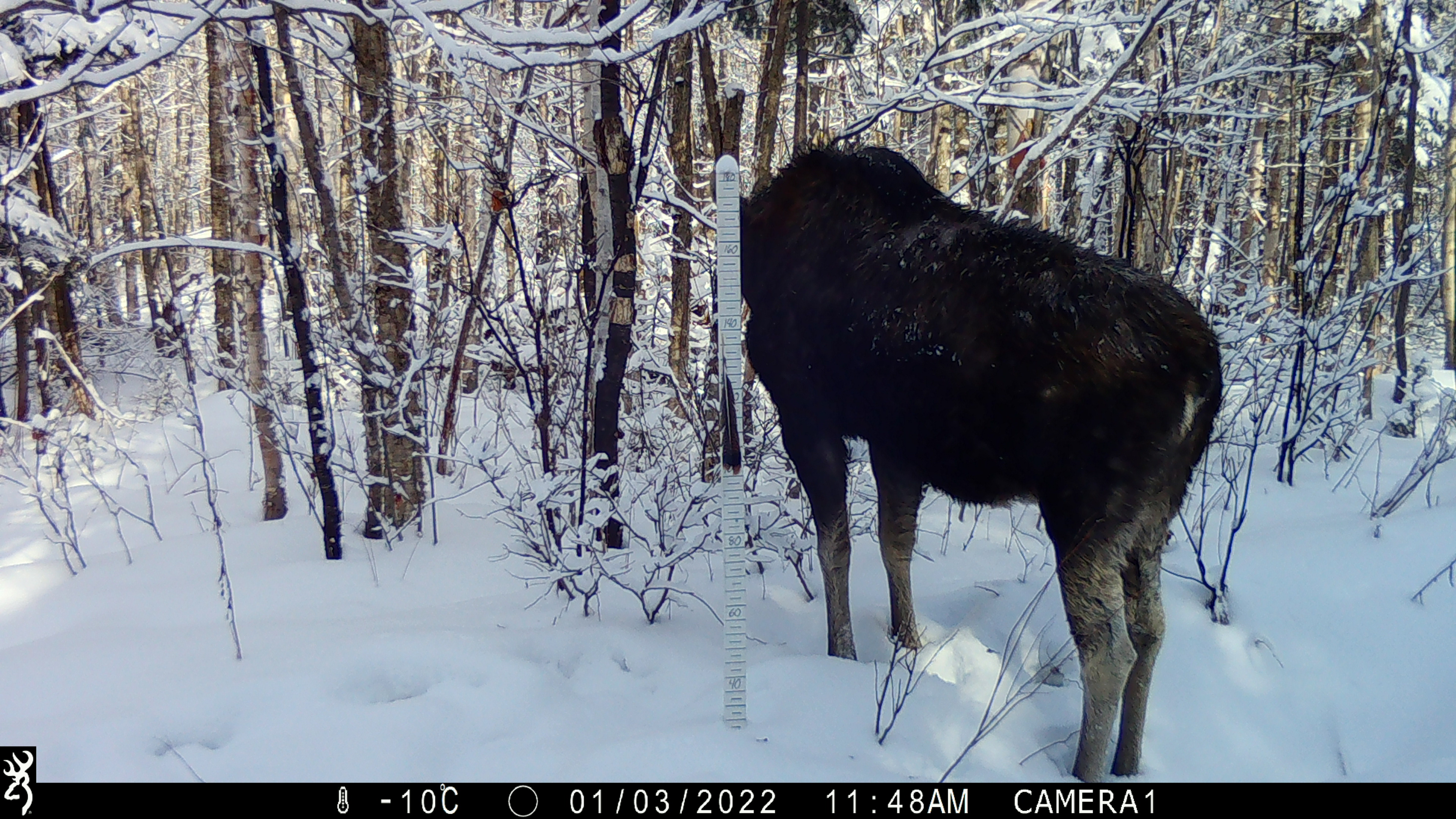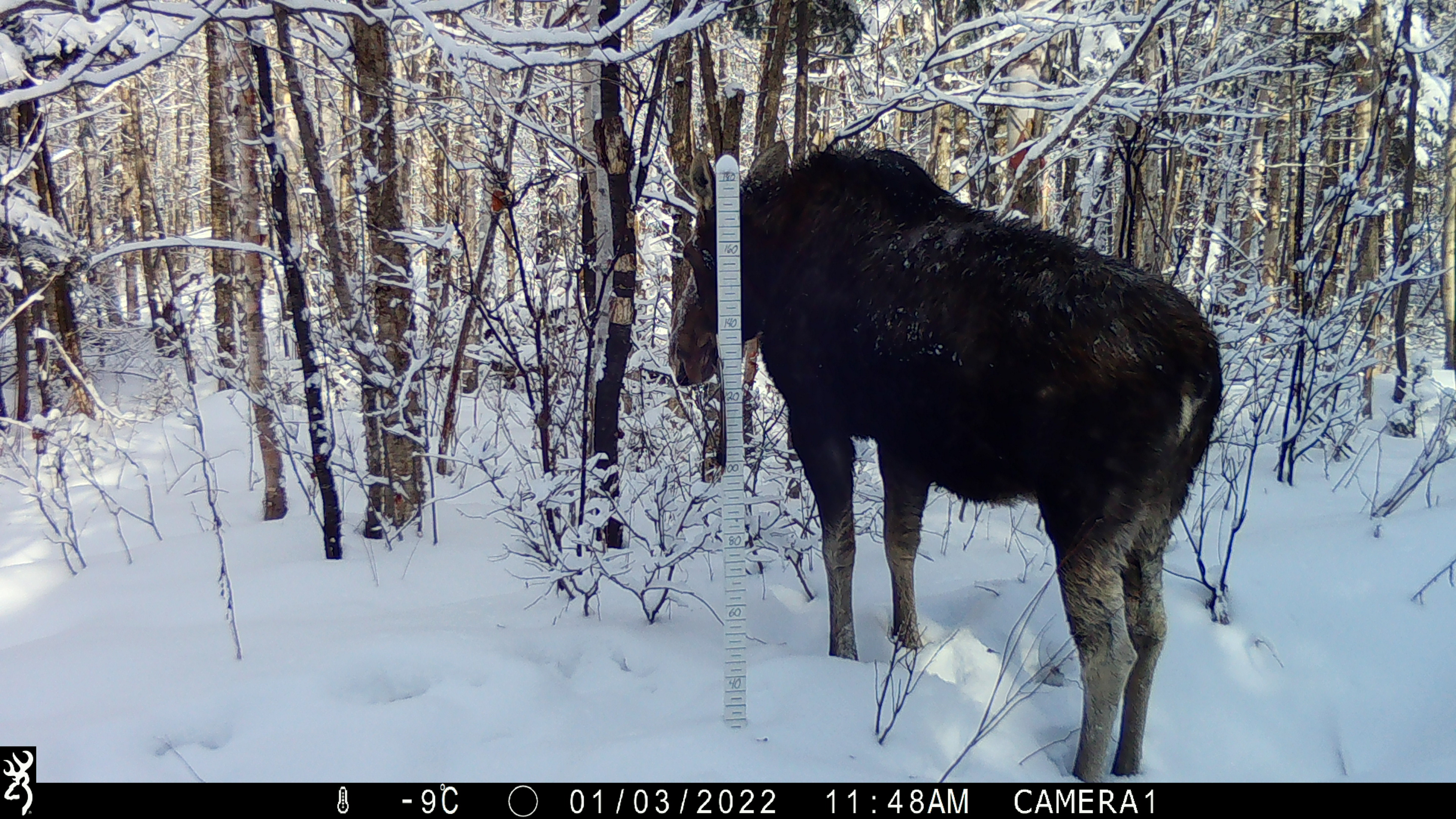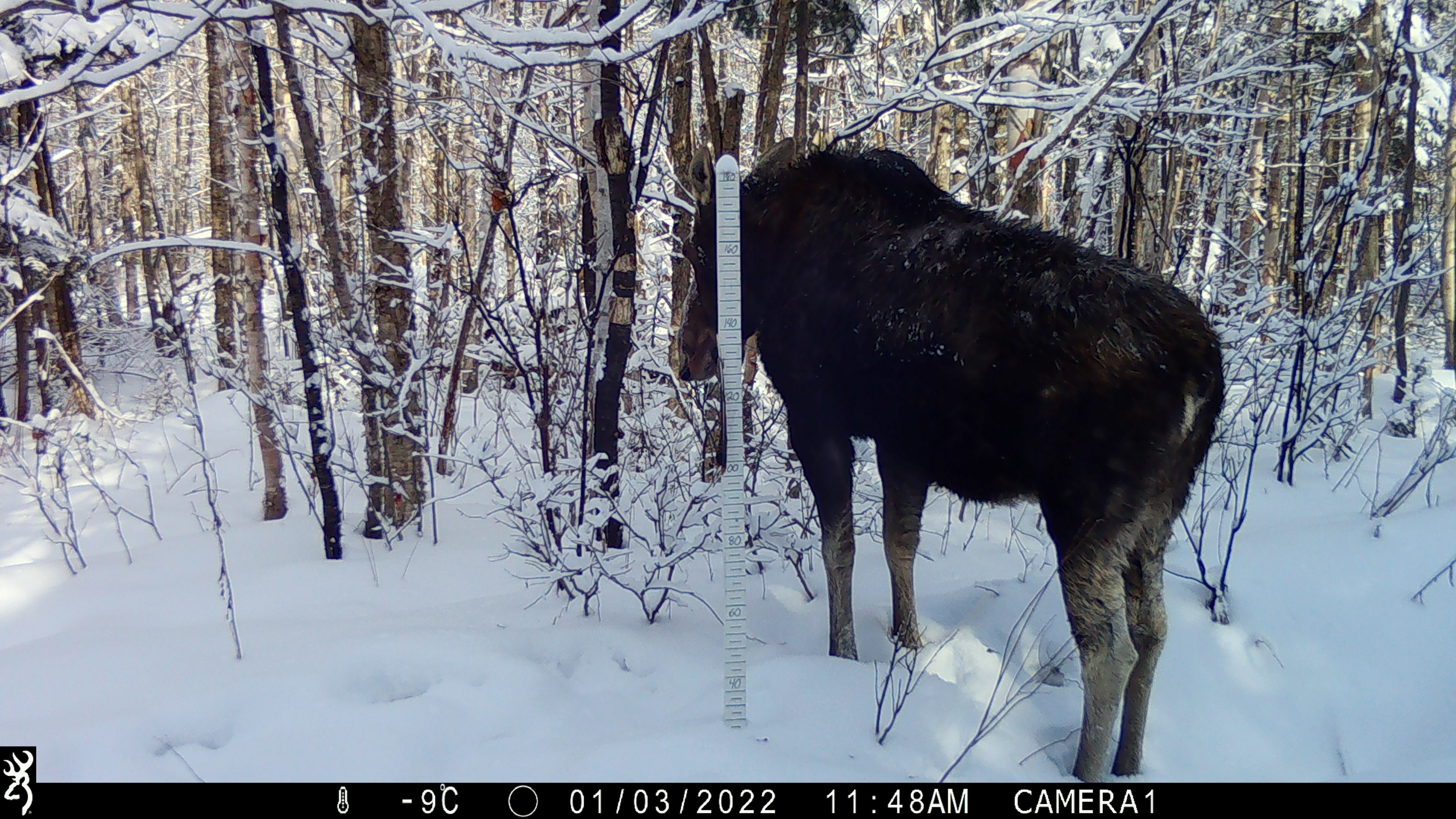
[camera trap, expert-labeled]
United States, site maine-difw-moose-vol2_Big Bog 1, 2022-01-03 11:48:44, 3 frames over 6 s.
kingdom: Animalia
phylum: Chordata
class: Mammalia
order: Artiodactyla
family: Cervidae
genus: Alces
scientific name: Alces alces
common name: moose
Moose (Alces alces).